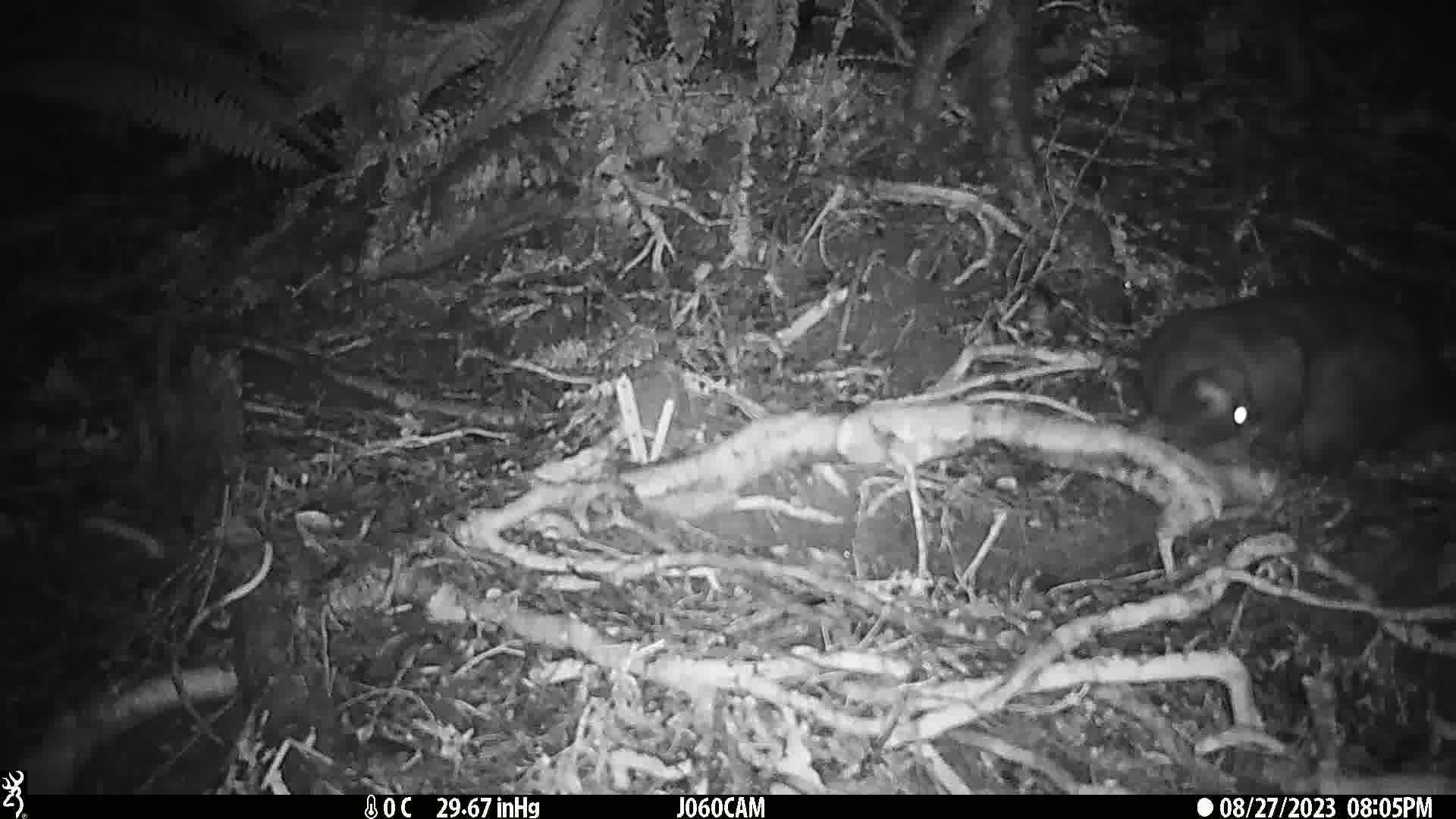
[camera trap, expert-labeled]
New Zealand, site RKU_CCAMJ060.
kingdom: Animalia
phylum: Chordata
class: Mammalia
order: Diprotodontia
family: Phalangeridae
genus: Trichosurus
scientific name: Trichosurus vulpecula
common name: common brushtail possum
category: possum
Possum (common brushtail possum) (Trichosurus vulpecula).